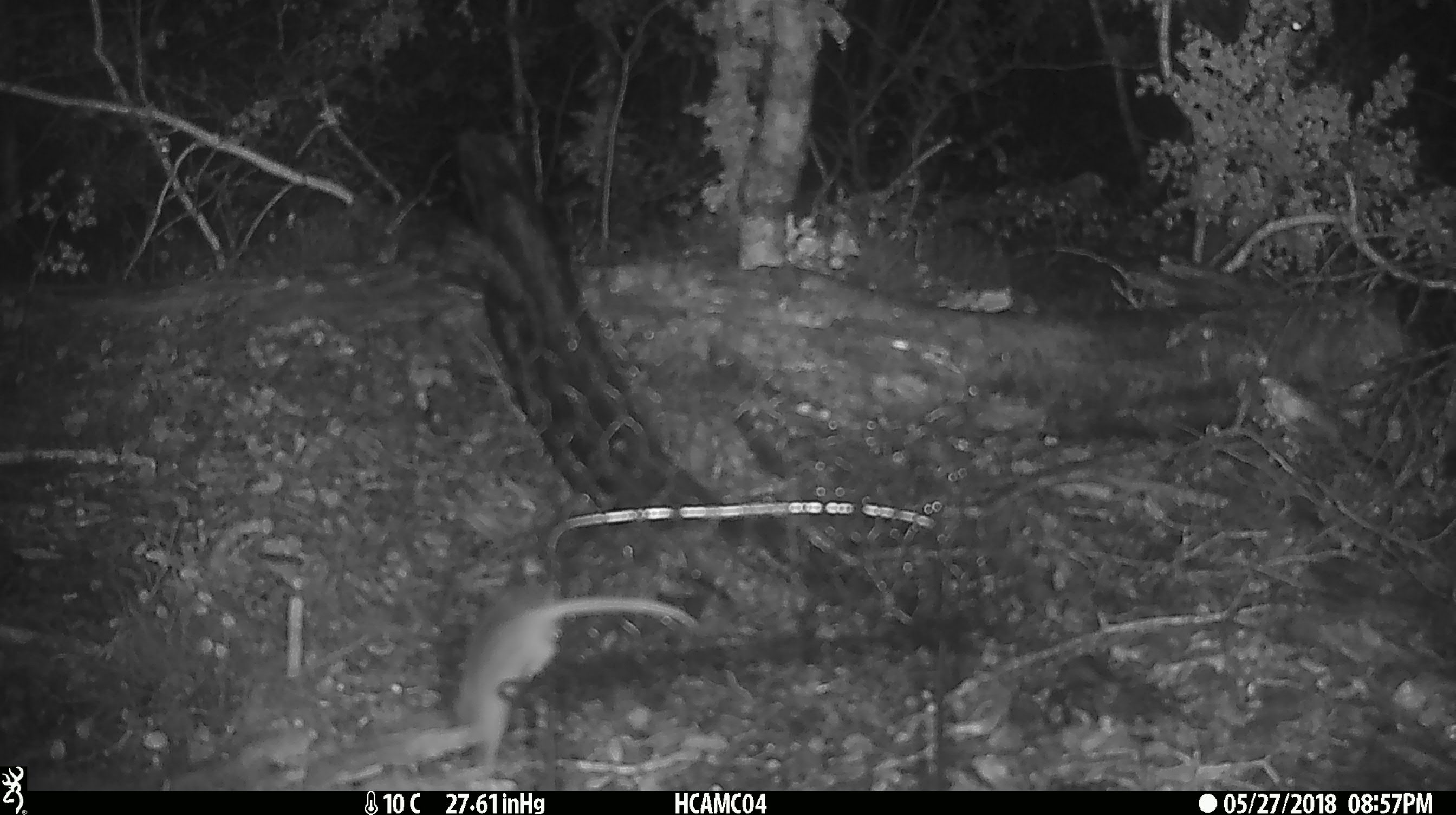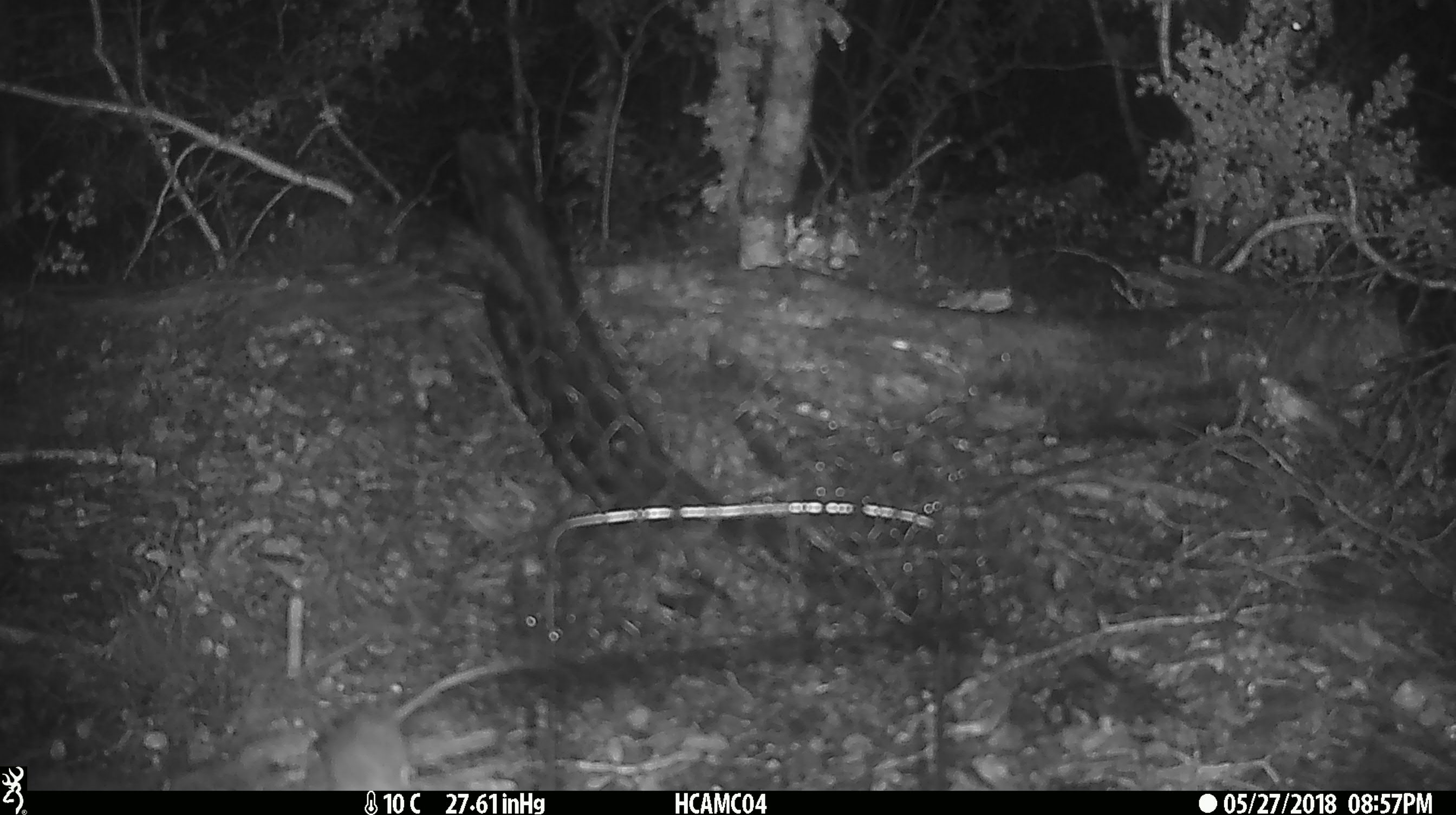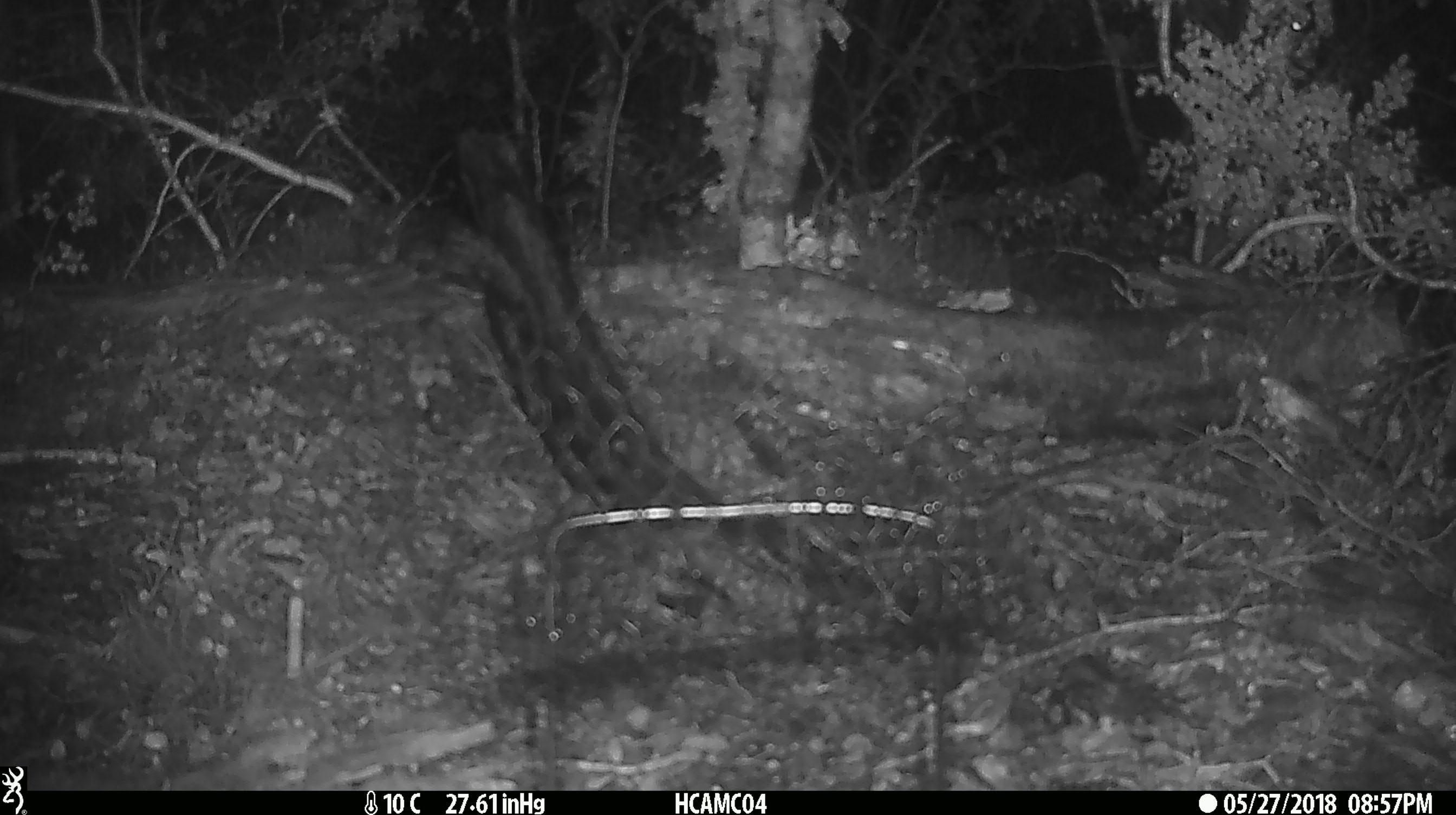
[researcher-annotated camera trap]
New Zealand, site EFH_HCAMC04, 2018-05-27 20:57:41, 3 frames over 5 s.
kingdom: Animalia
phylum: Chordata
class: Mammalia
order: Rodentia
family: Muridae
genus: Mus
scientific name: Mus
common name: mouse